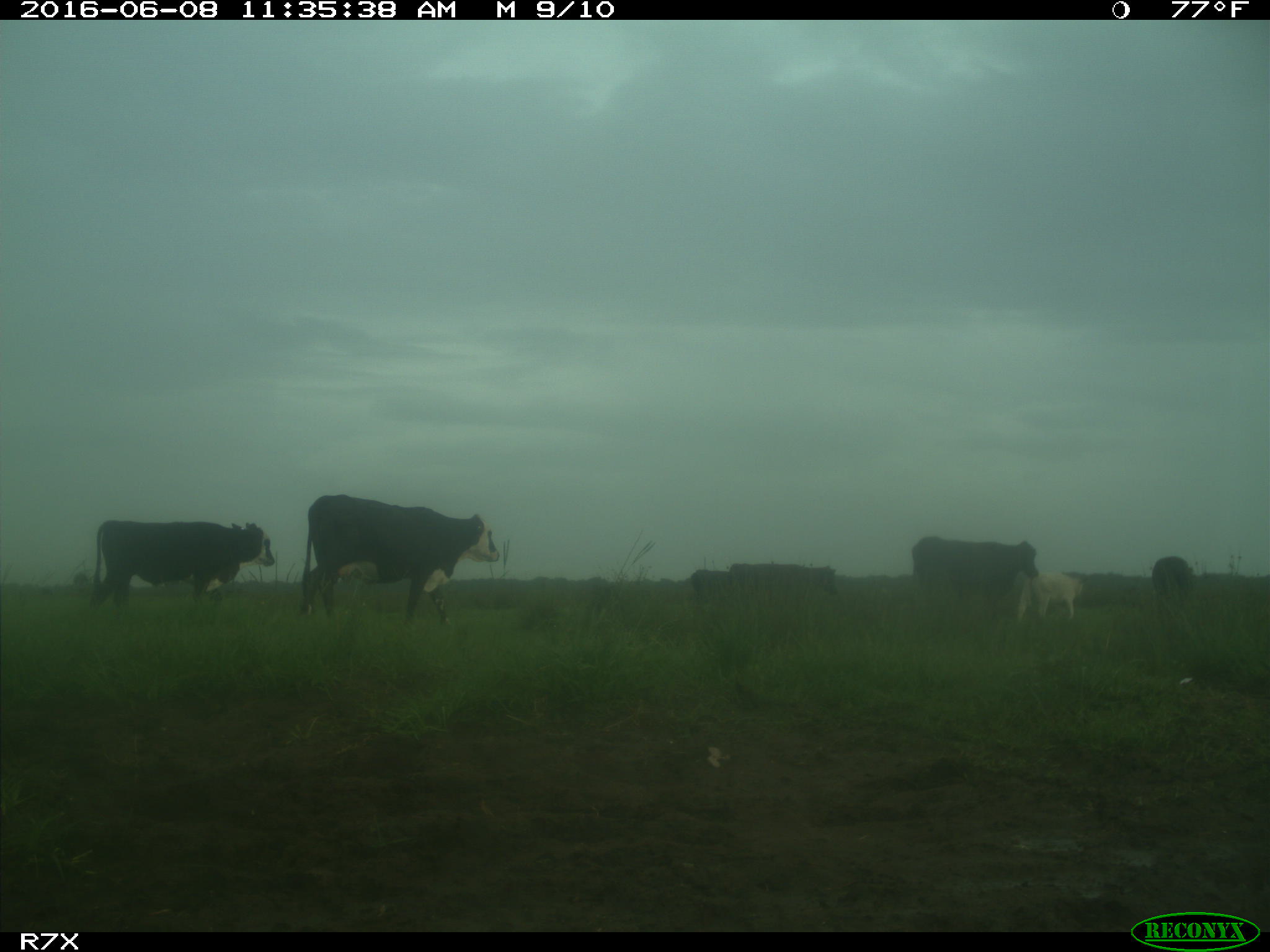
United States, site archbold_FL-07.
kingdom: Animalia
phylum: Chordata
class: Mammalia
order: Artiodactyla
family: Bovidae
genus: Bos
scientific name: Bos taurus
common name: domestic cow